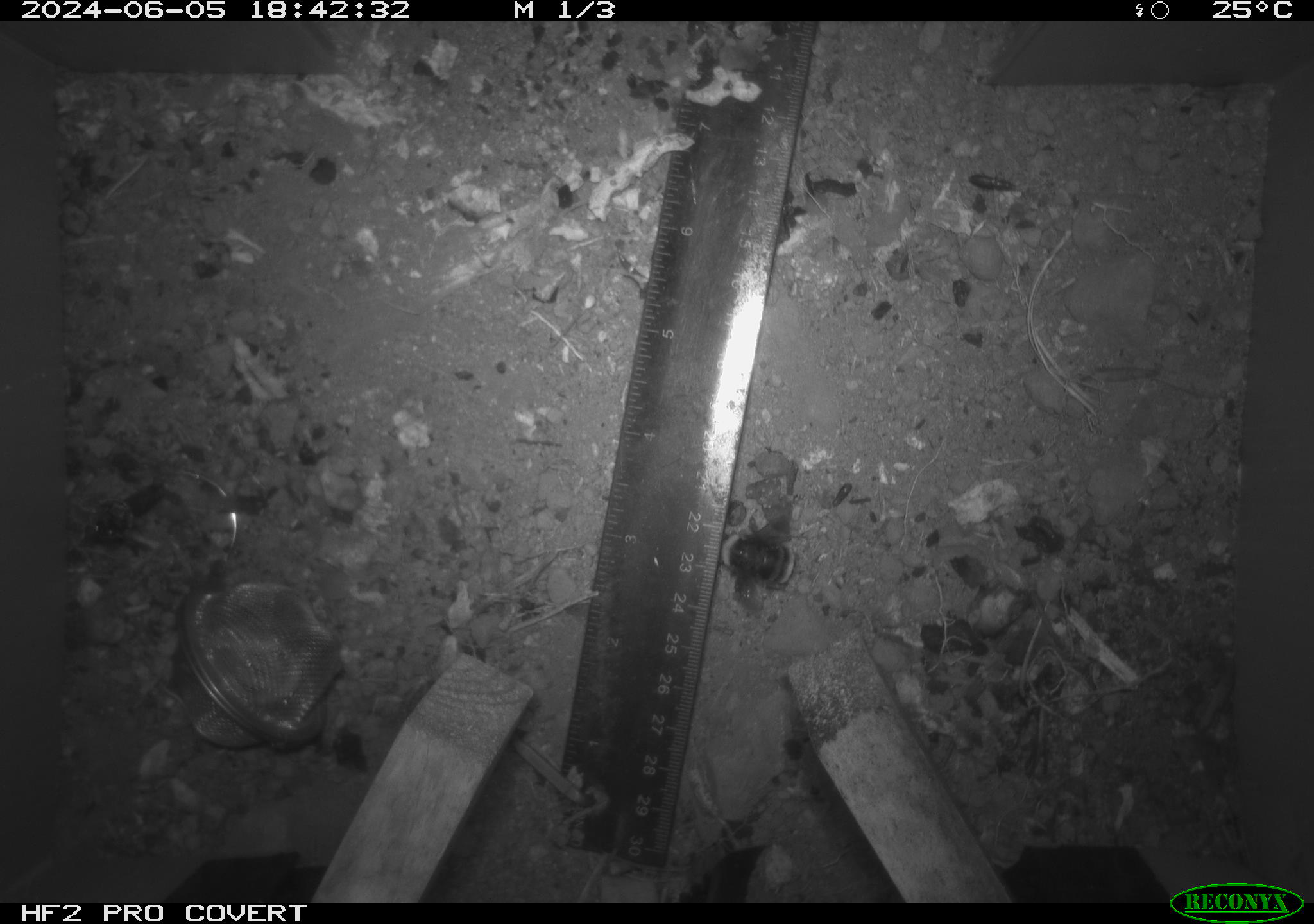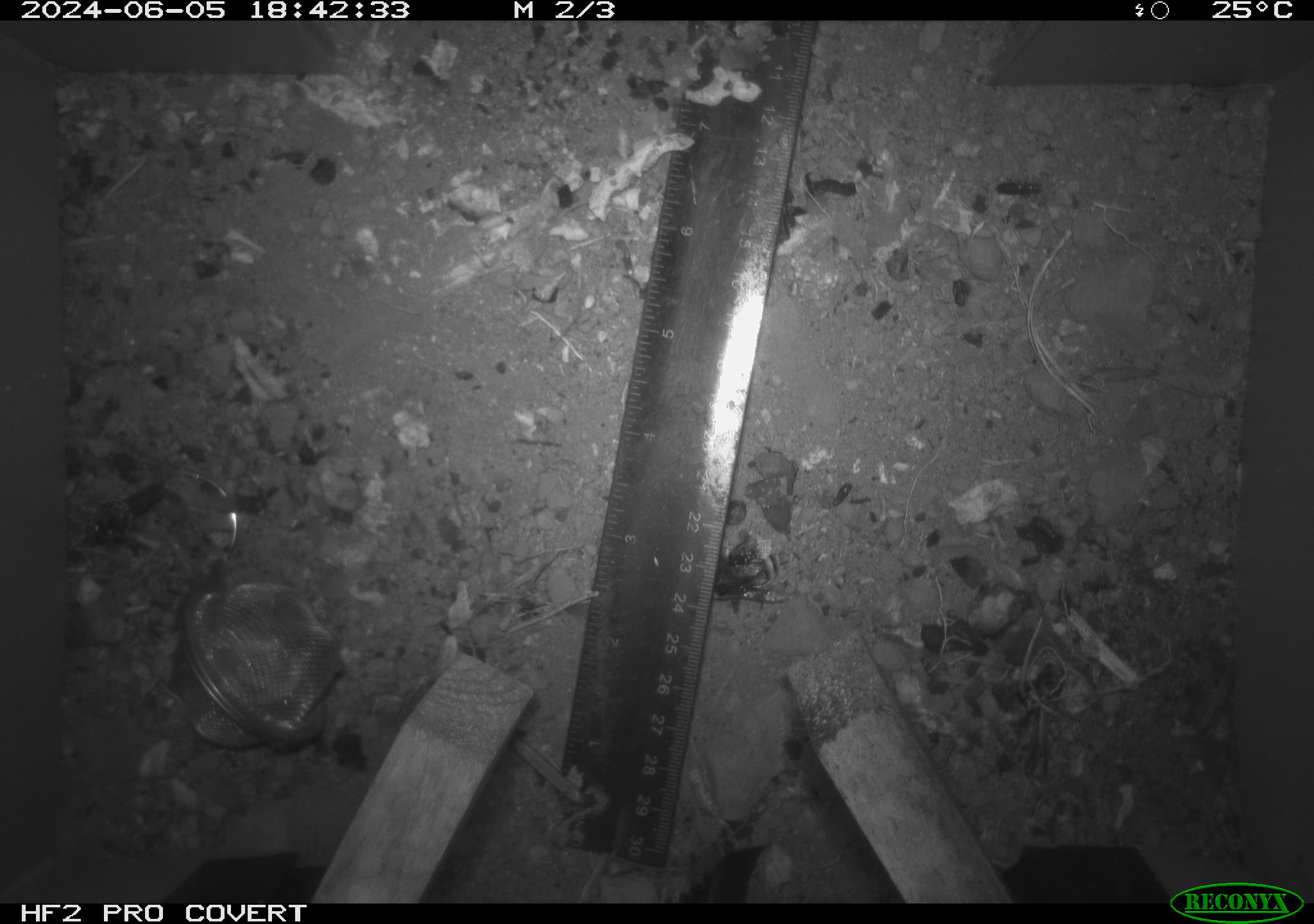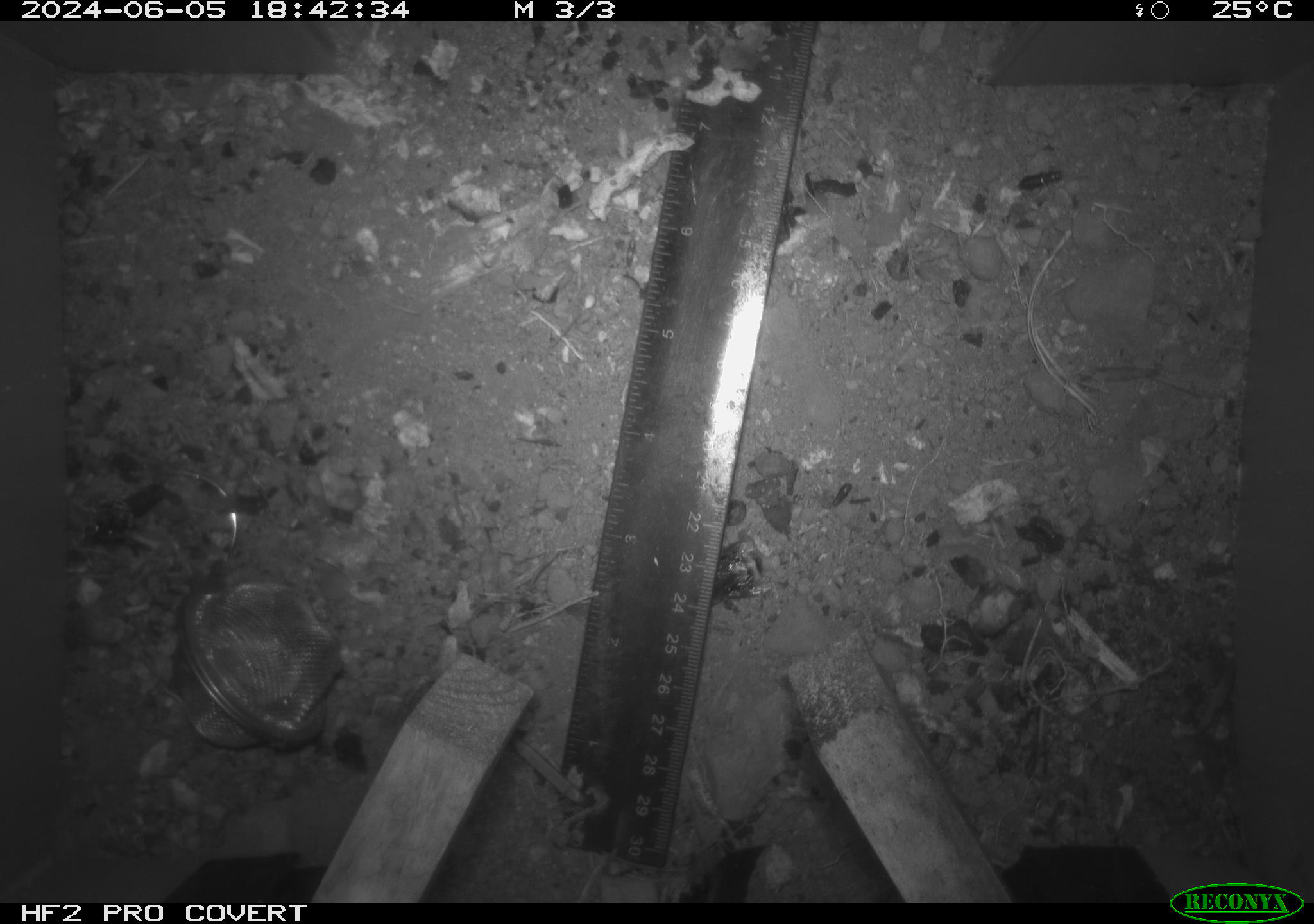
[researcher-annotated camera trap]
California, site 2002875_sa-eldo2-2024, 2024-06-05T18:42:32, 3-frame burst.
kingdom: Animalia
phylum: Arthropoda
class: Insecta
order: Hymenoptera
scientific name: Hymenoptera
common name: ants, bees, wasps, and sawflies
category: hymenoptera order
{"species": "hymenoptera order (ants, bees, wasps, and sawflies) (Hymenoptera)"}